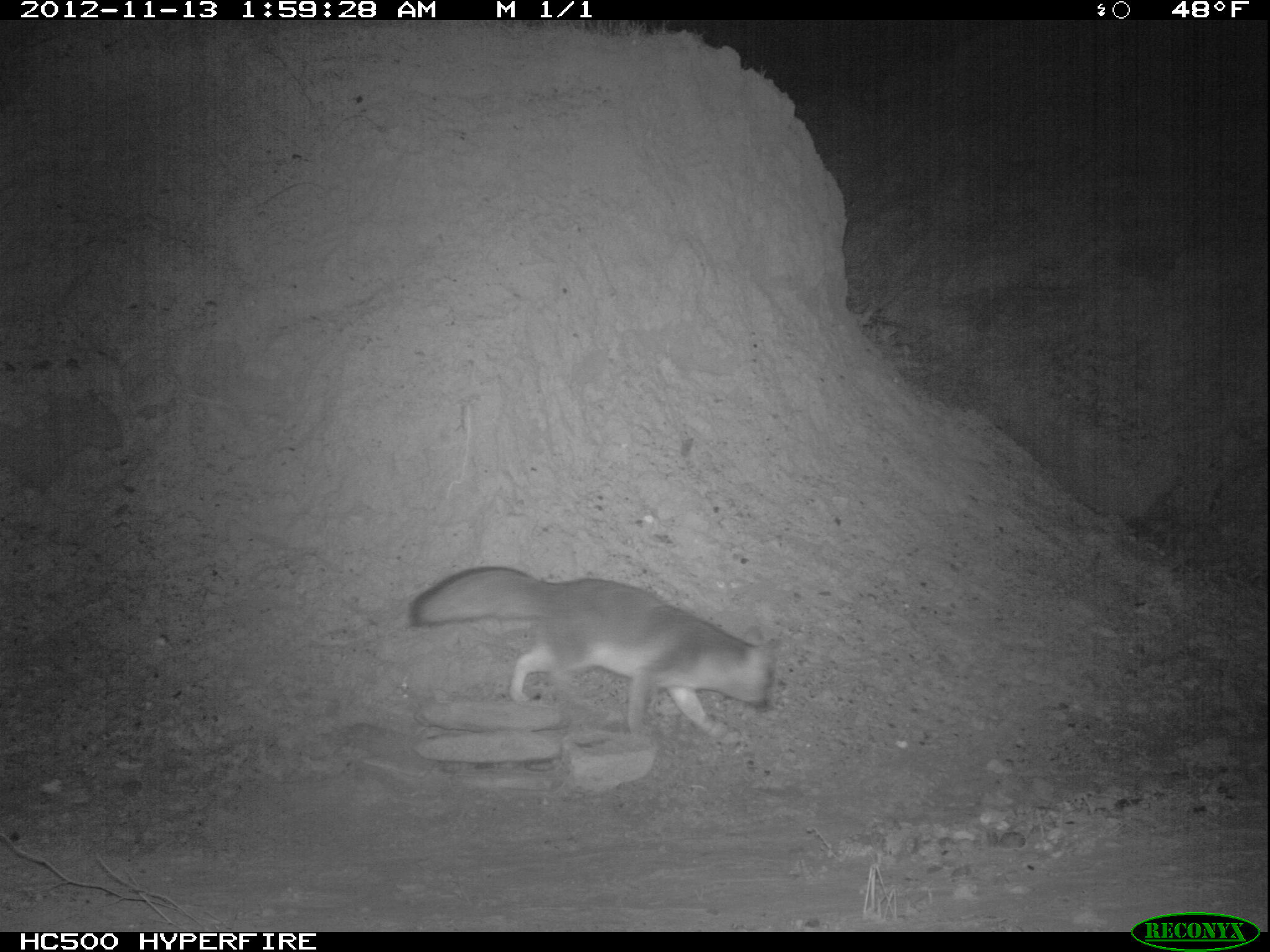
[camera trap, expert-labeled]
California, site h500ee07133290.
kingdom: Animalia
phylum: Chordata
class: Mammalia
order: Carnivora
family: Canidae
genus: Urocyon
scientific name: Urocyon littoralis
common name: island fox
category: fox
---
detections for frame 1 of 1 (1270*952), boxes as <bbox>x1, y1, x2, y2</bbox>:
fox: <bbox>409, 566, 779, 743</bbox>